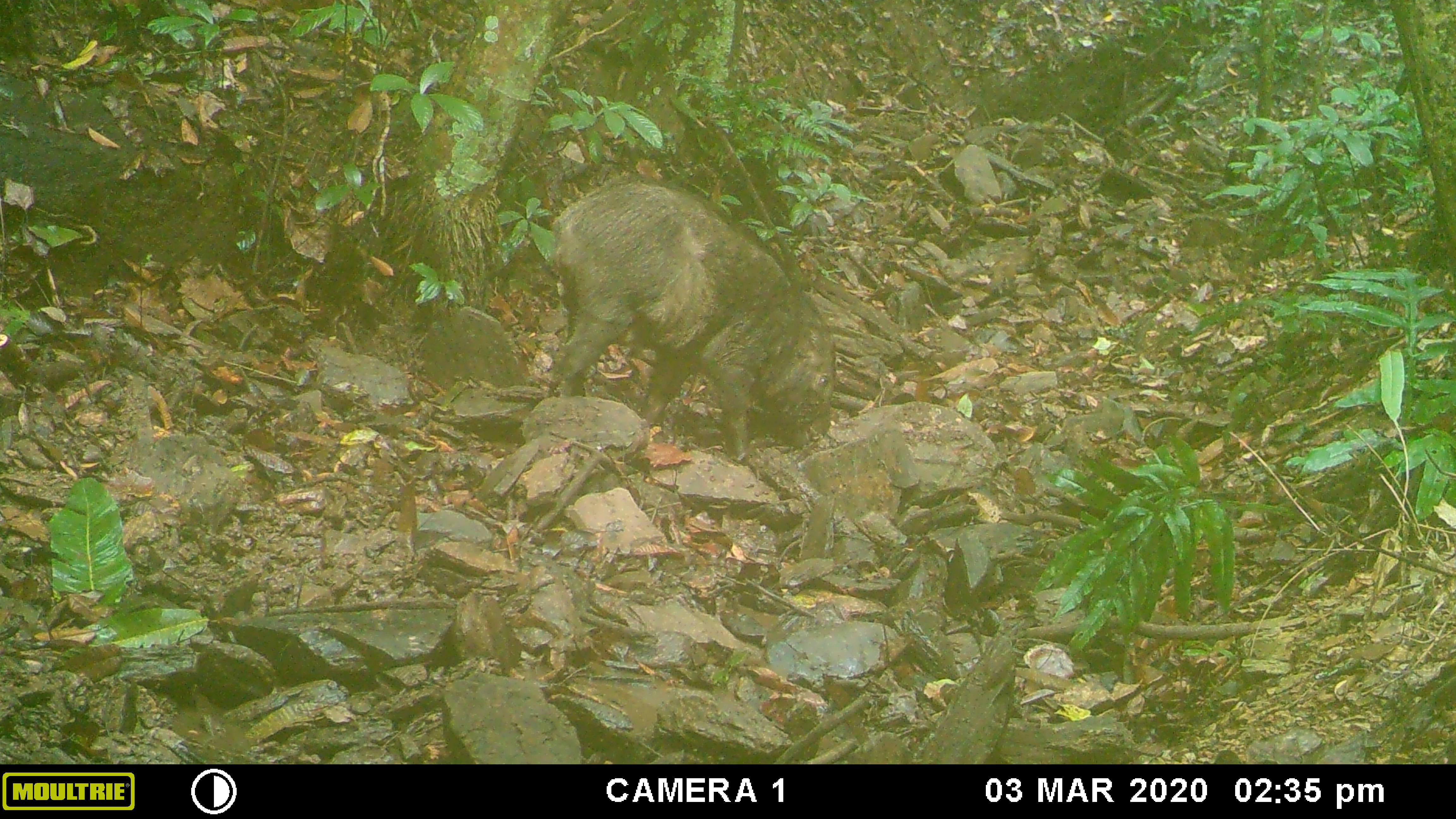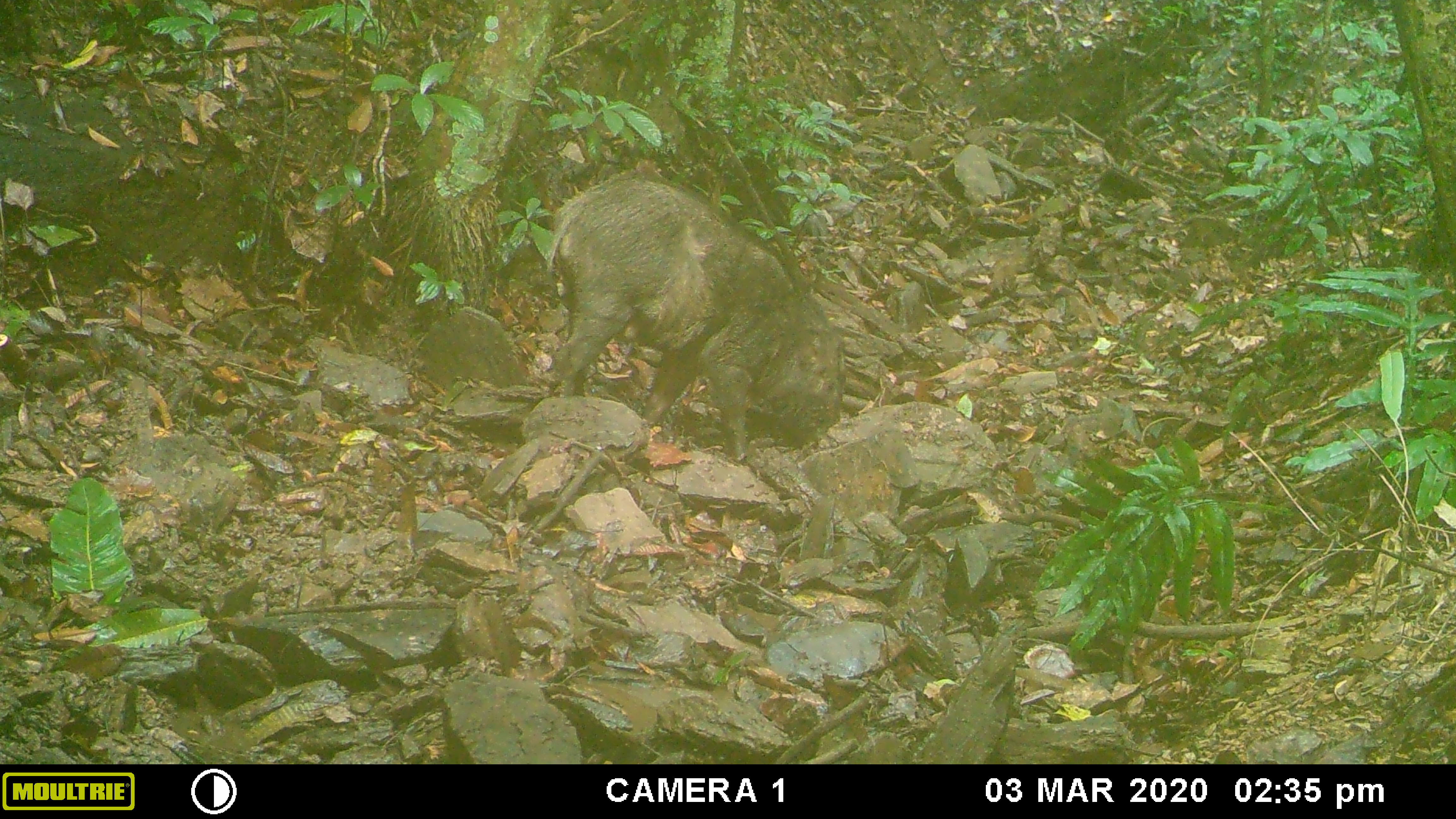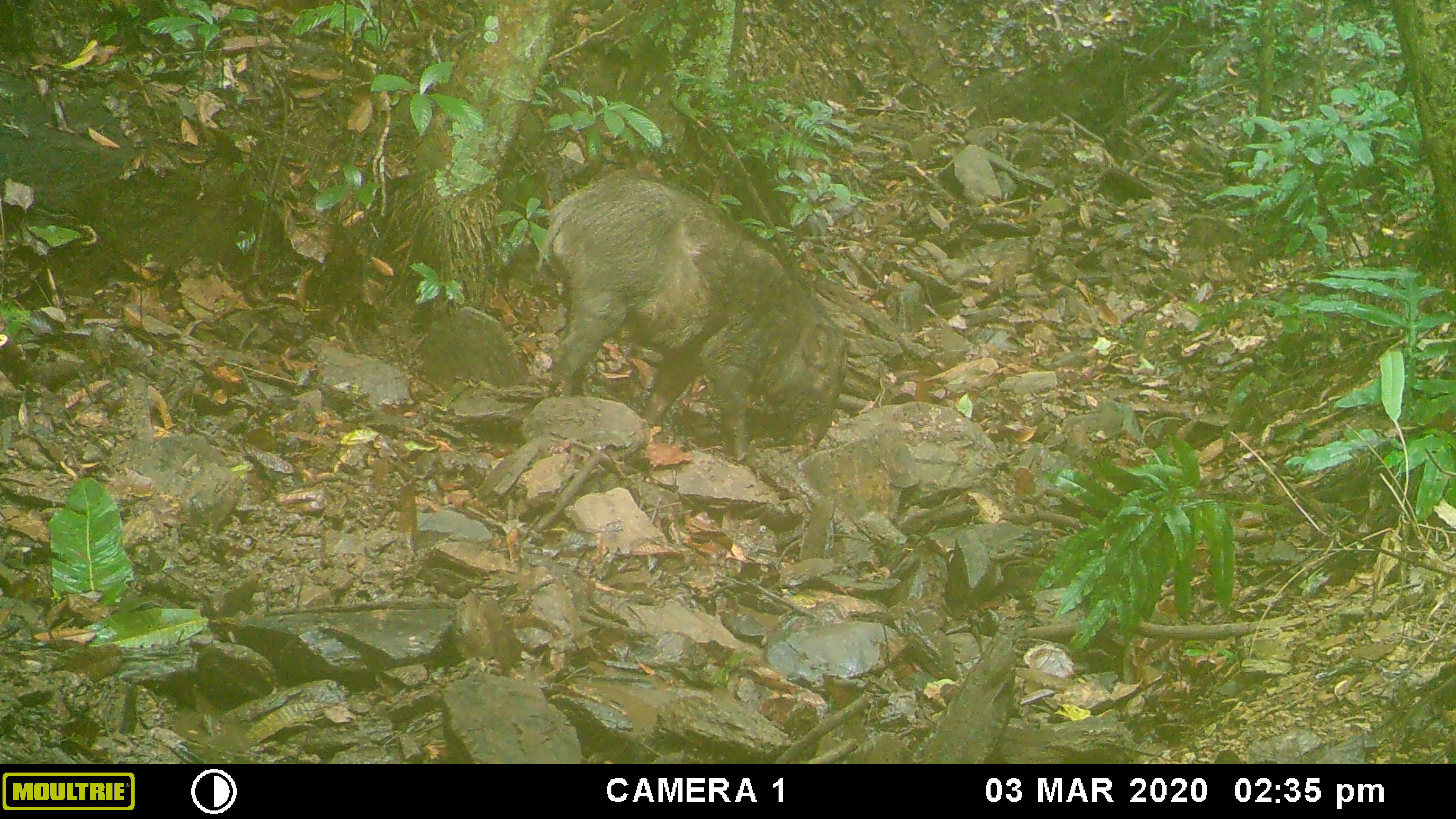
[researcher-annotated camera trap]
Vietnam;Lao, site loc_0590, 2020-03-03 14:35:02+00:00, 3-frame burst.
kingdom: Animalia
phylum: Chordata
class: Mammalia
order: Artiodactyla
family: Suidae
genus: Sus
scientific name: Sus scrofa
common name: eurasian wild pig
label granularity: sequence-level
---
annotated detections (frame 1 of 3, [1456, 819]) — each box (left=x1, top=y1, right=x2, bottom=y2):
eurasian wild pig: (left=545, top=171, right=839, bottom=457)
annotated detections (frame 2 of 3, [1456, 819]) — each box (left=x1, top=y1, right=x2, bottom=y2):
eurasian wild pig: (left=545, top=171, right=839, bottom=457)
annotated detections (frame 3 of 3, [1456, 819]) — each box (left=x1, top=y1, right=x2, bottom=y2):
eurasian wild pig: (left=531, top=171, right=849, bottom=457)